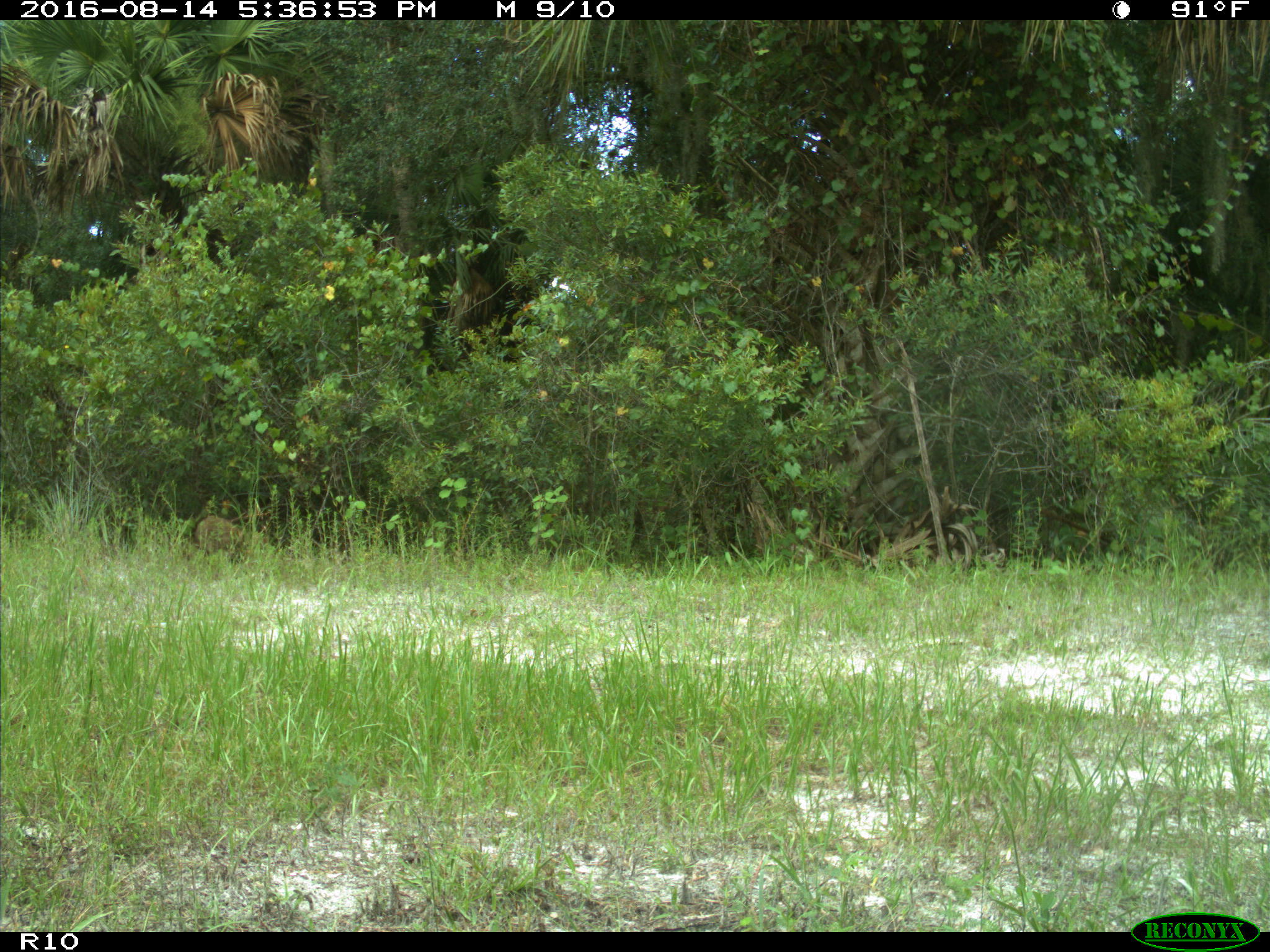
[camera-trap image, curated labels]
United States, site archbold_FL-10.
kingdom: Animalia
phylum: Chordata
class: Mammalia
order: Carnivora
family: Procyonidae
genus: Procyon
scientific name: Procyon lotor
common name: common raccoon